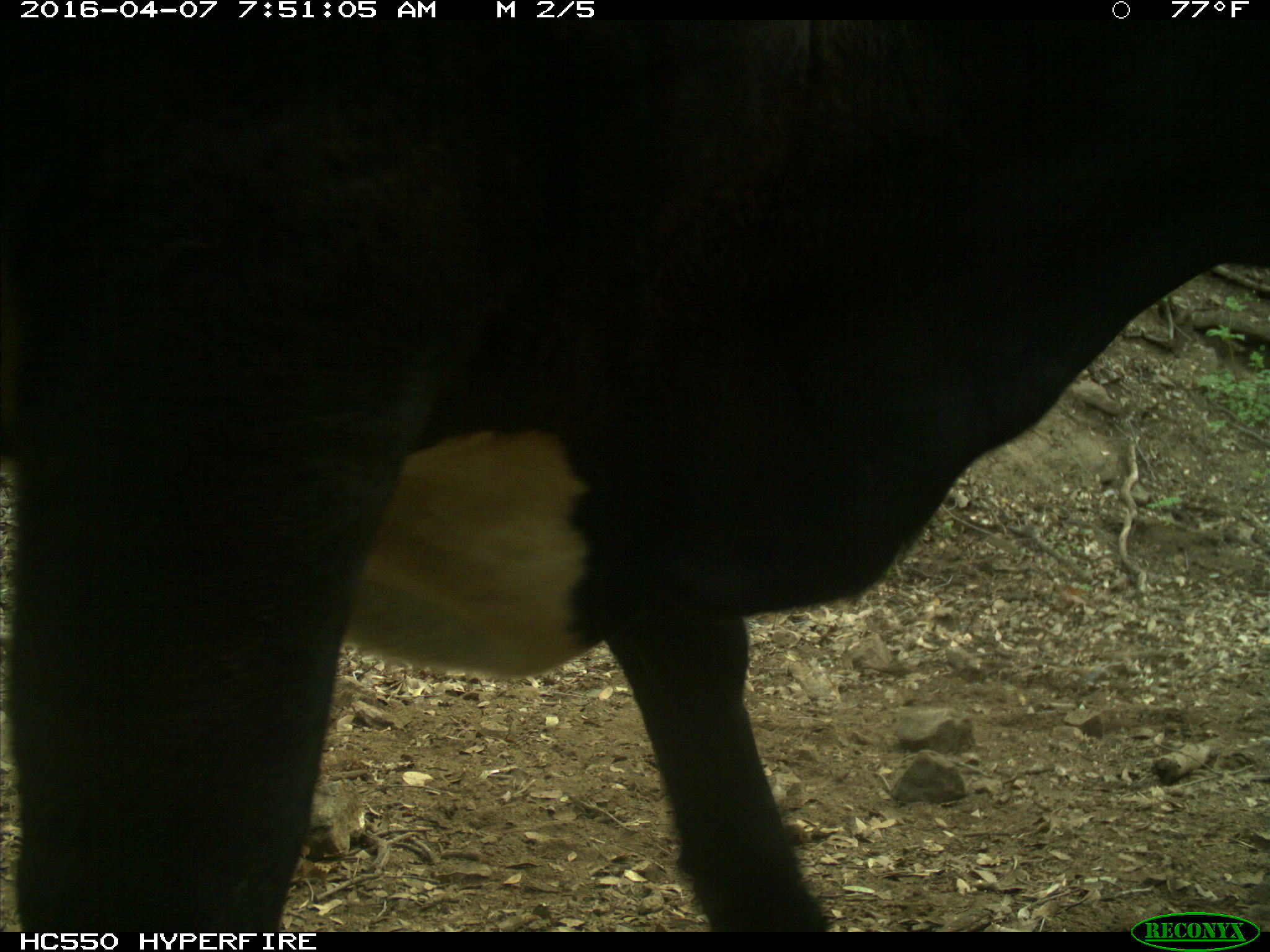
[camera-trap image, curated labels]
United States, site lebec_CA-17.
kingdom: Animalia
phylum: Chordata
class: Mammalia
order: Artiodactyla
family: Bovidae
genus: Bos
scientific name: Bos taurus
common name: domestic cow